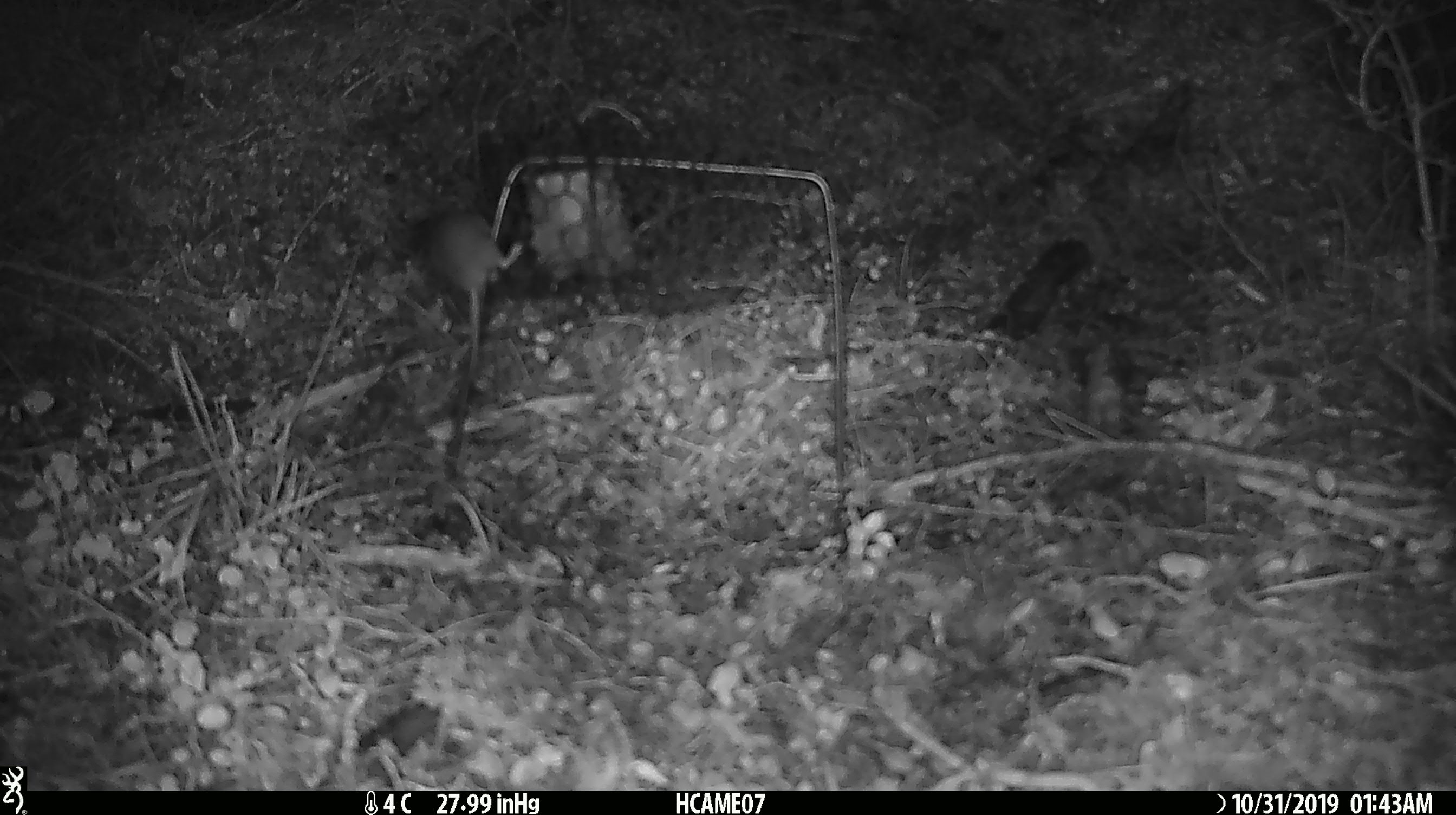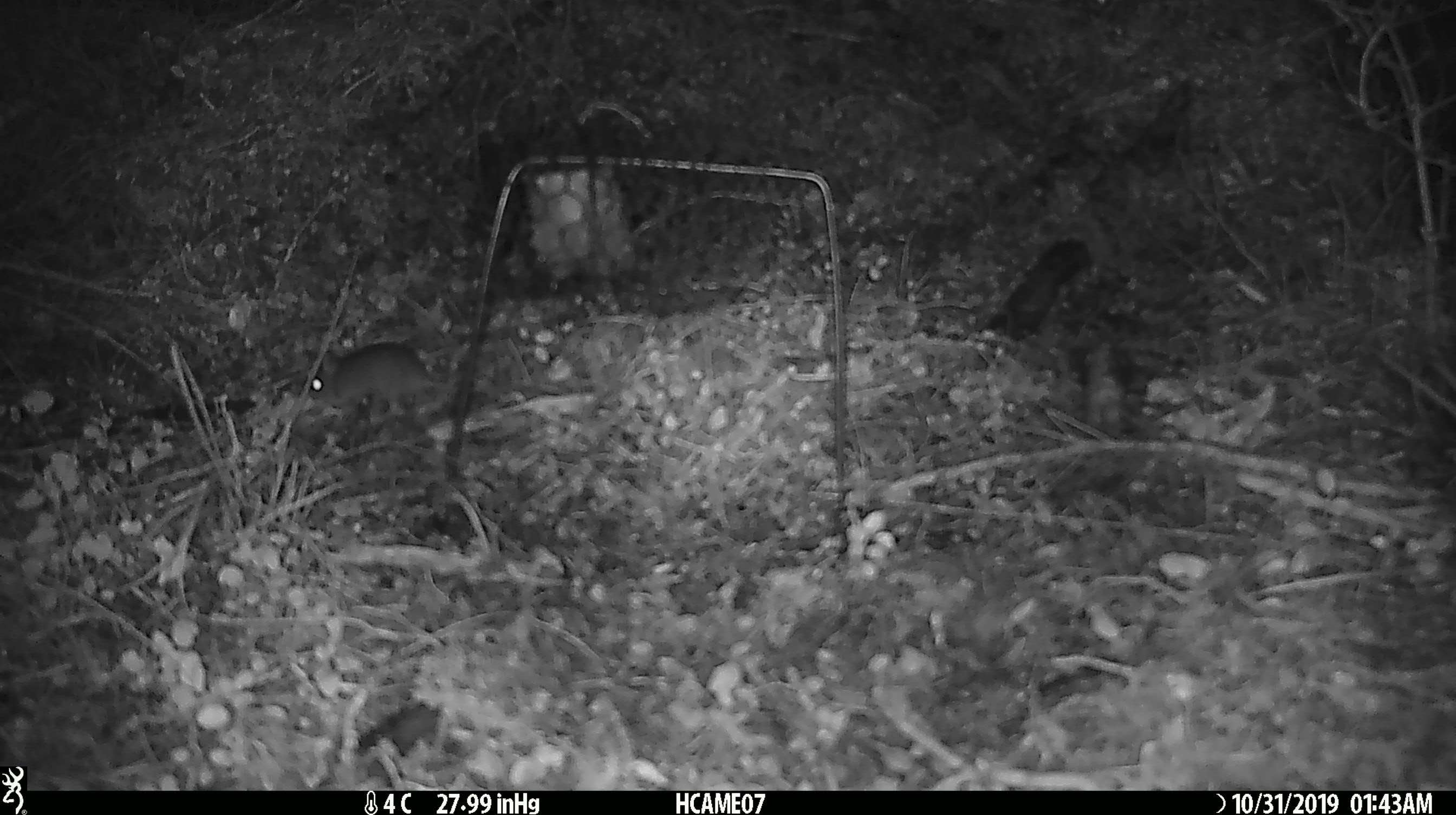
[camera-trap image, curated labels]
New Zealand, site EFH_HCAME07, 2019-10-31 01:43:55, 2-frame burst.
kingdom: Animalia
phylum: Chordata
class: Mammalia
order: Rodentia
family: Muridae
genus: Mus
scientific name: Mus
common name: mouse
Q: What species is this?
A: Mouse (Mus).